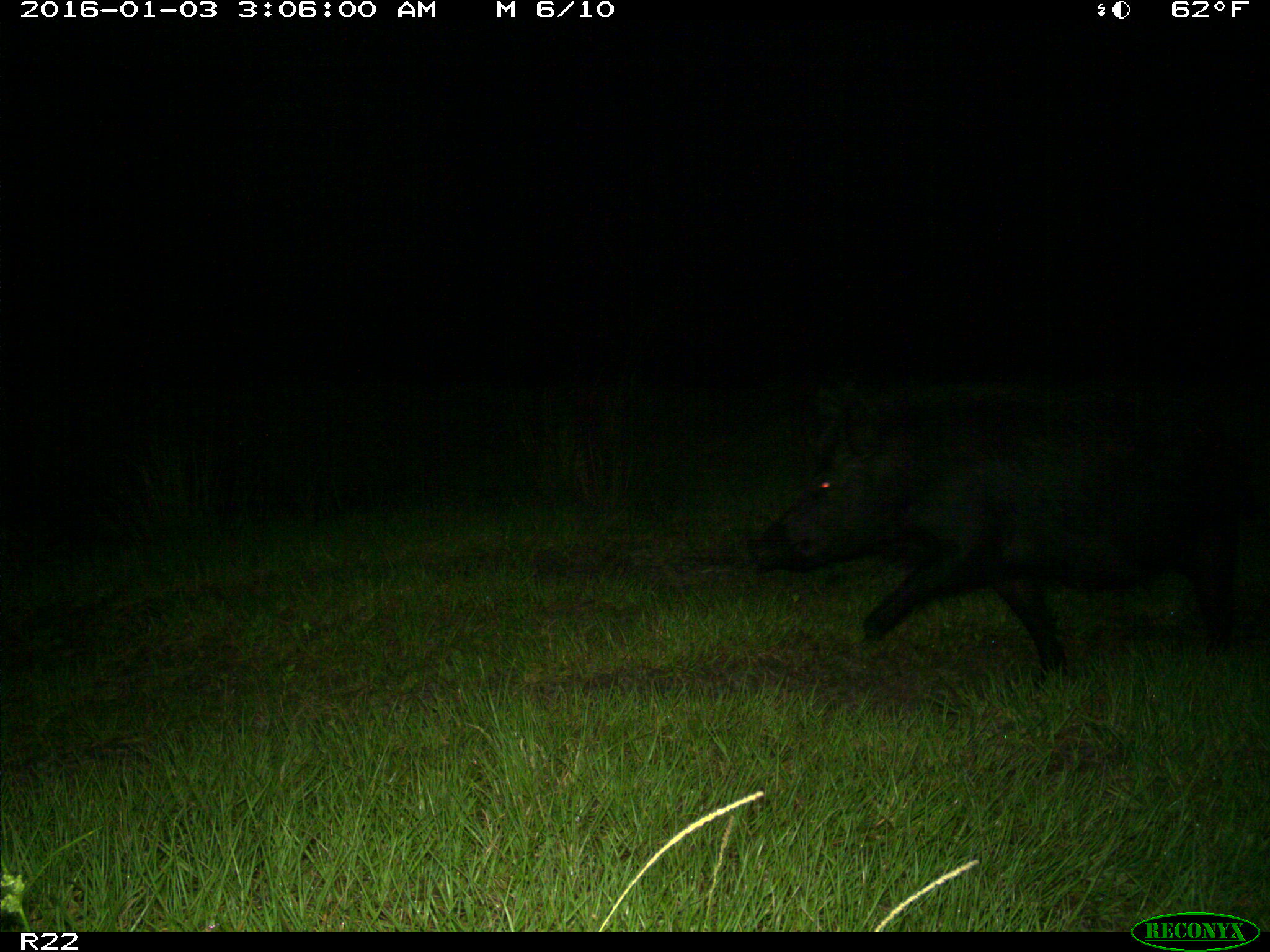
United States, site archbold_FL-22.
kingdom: Animalia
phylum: Chordata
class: Mammalia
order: Artiodactyla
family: Suidae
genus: Sus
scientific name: Sus scrofa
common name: wild boar